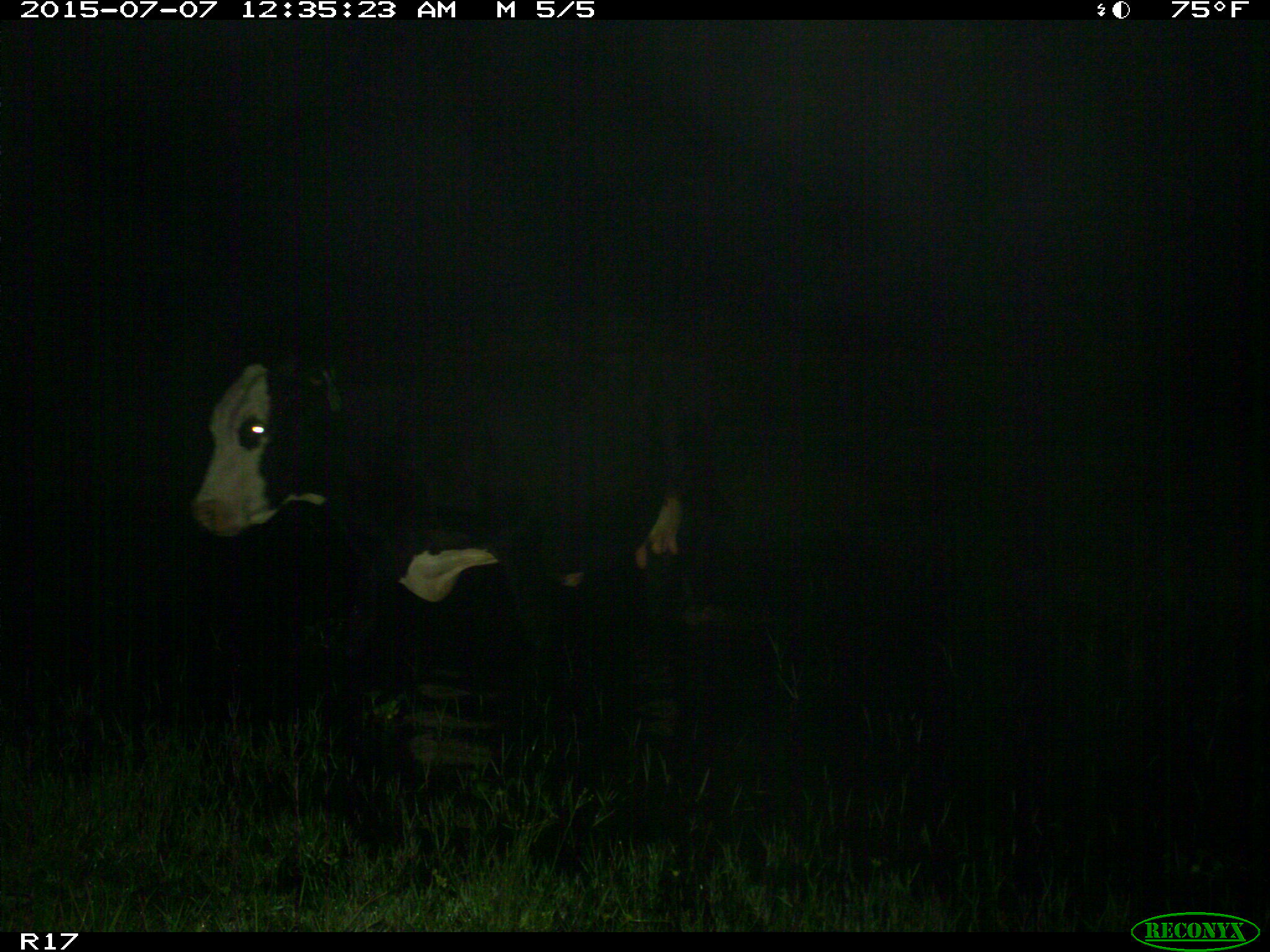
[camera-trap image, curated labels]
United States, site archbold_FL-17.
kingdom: Animalia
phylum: Chordata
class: Mammalia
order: Artiodactyla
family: Bovidae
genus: Bos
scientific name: Bos taurus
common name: domestic cow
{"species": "Bos taurus (domestic cow)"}